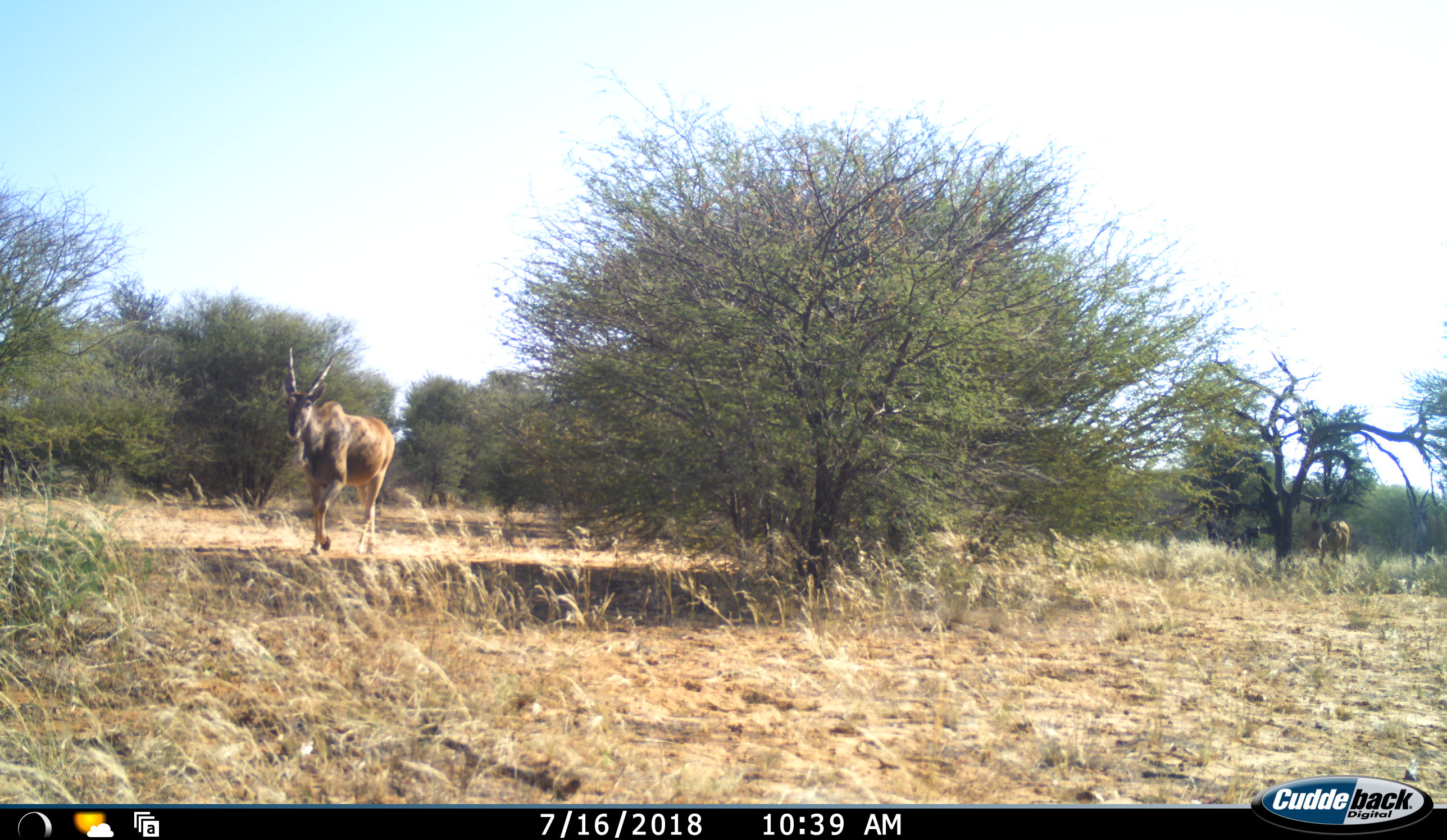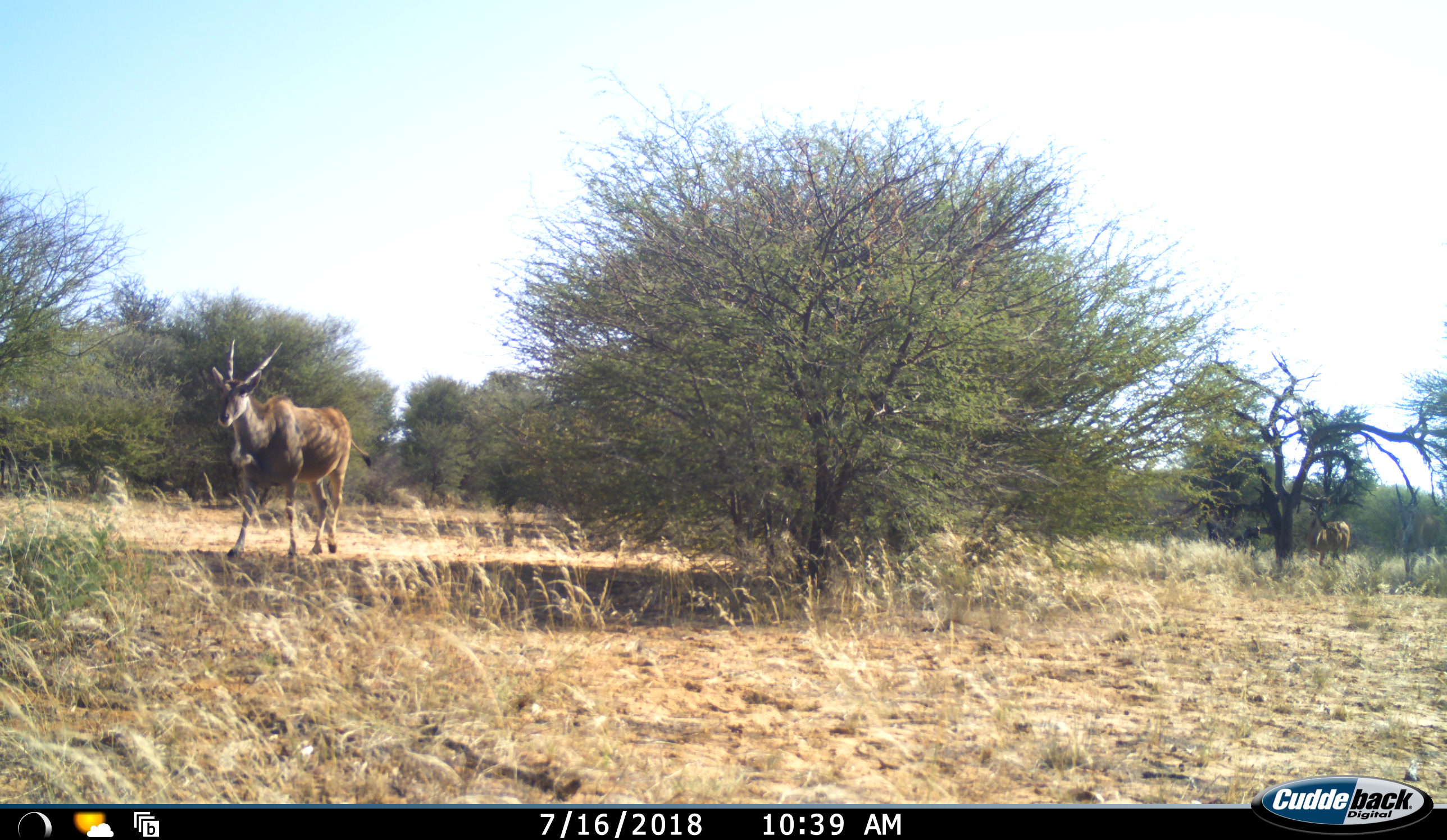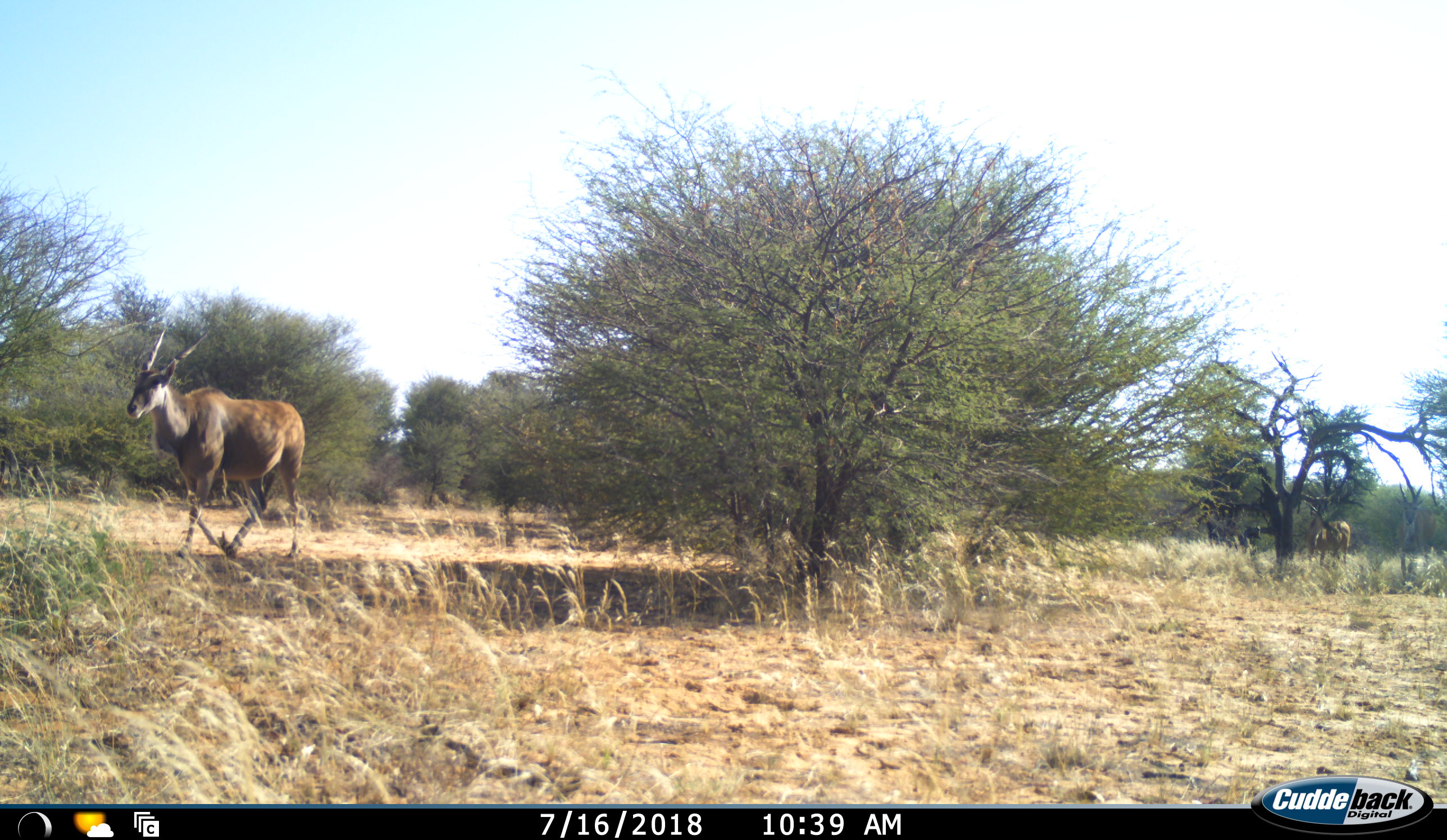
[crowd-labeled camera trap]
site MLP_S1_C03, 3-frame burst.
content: unidentified animal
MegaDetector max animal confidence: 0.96